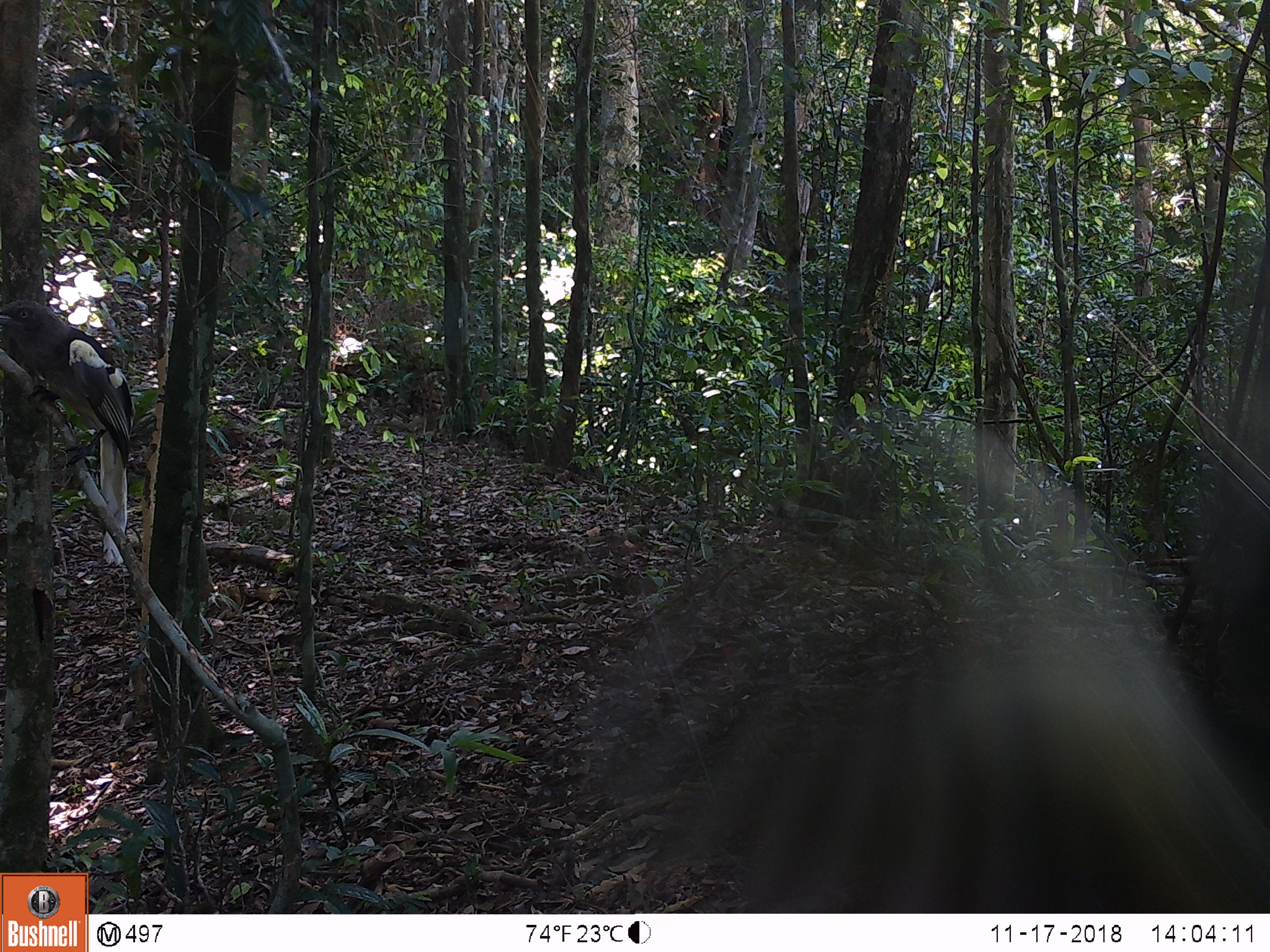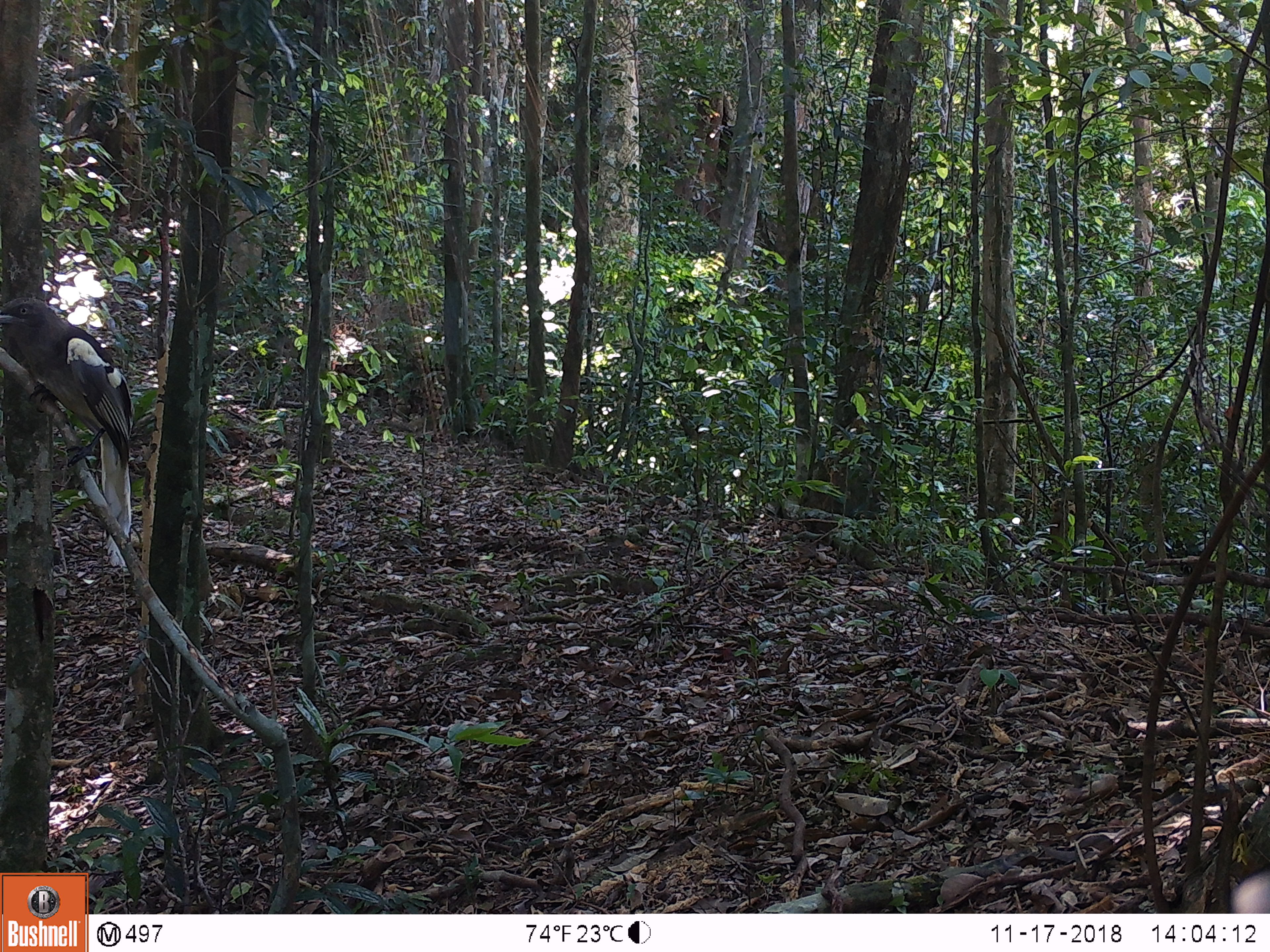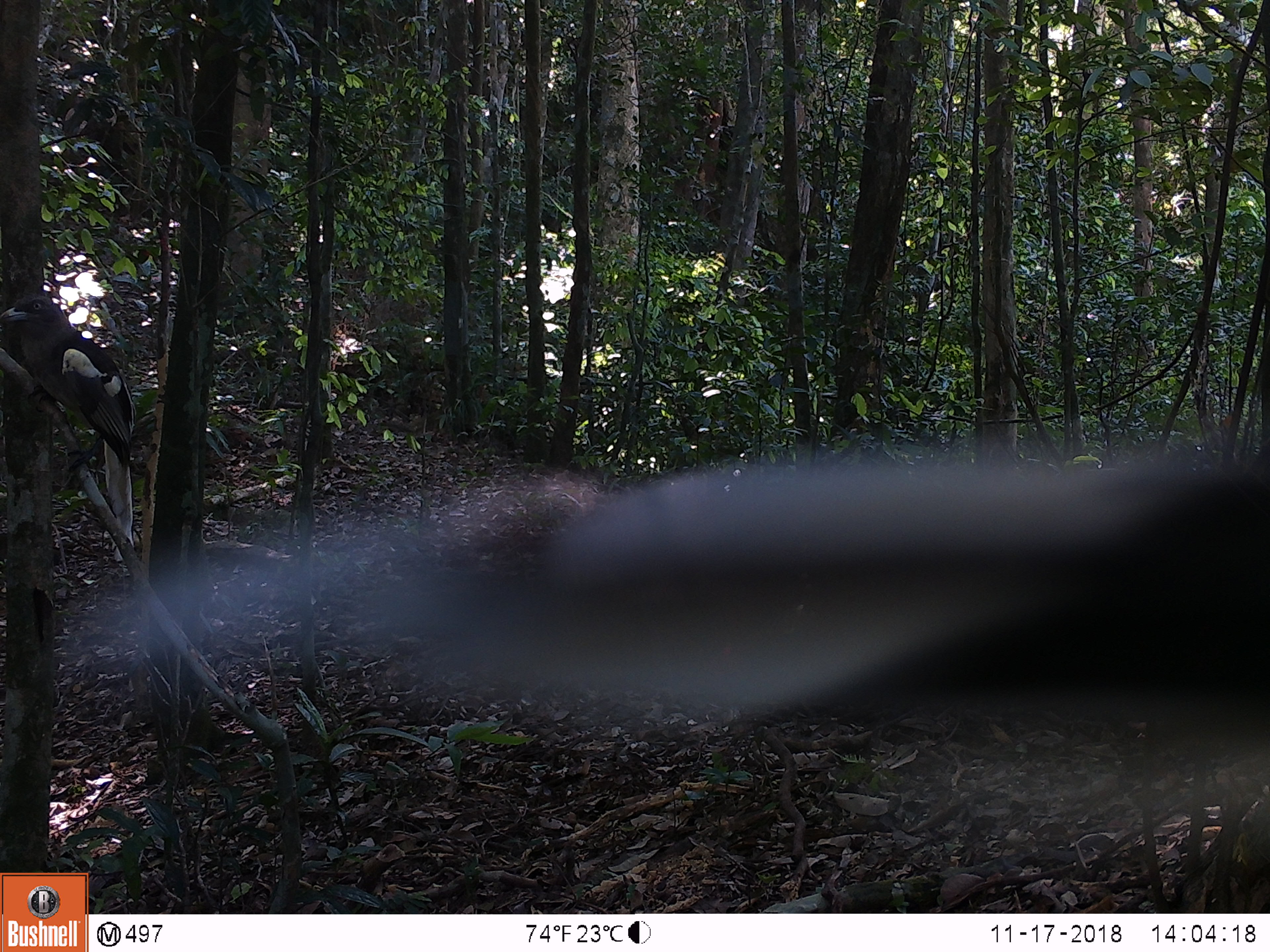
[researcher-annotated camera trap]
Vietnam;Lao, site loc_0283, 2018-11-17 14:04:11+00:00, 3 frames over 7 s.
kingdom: Animalia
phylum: Chordata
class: Aves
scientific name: Aves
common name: bird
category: unidentified bird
Unidentified bird (bird) (Aves). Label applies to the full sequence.